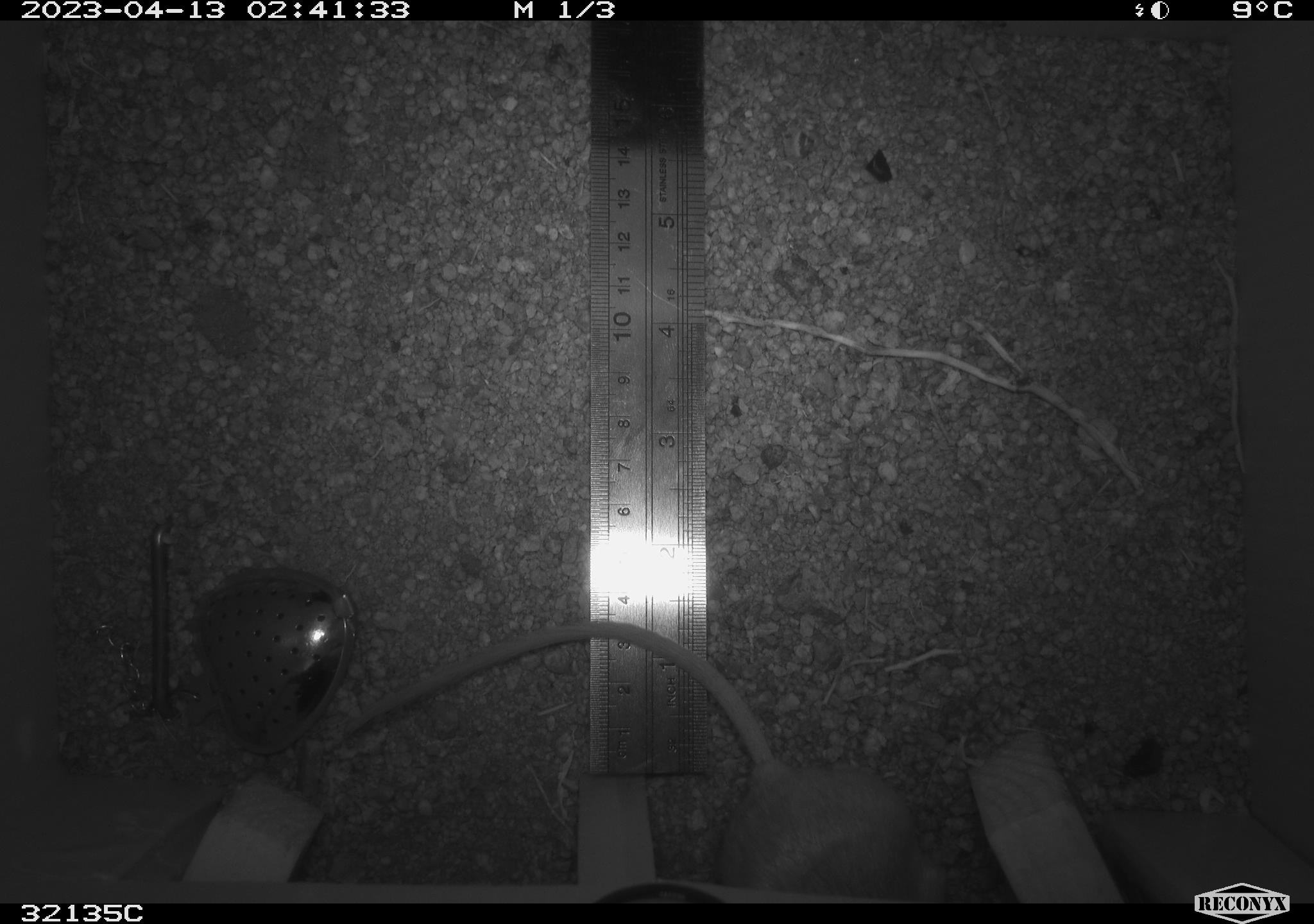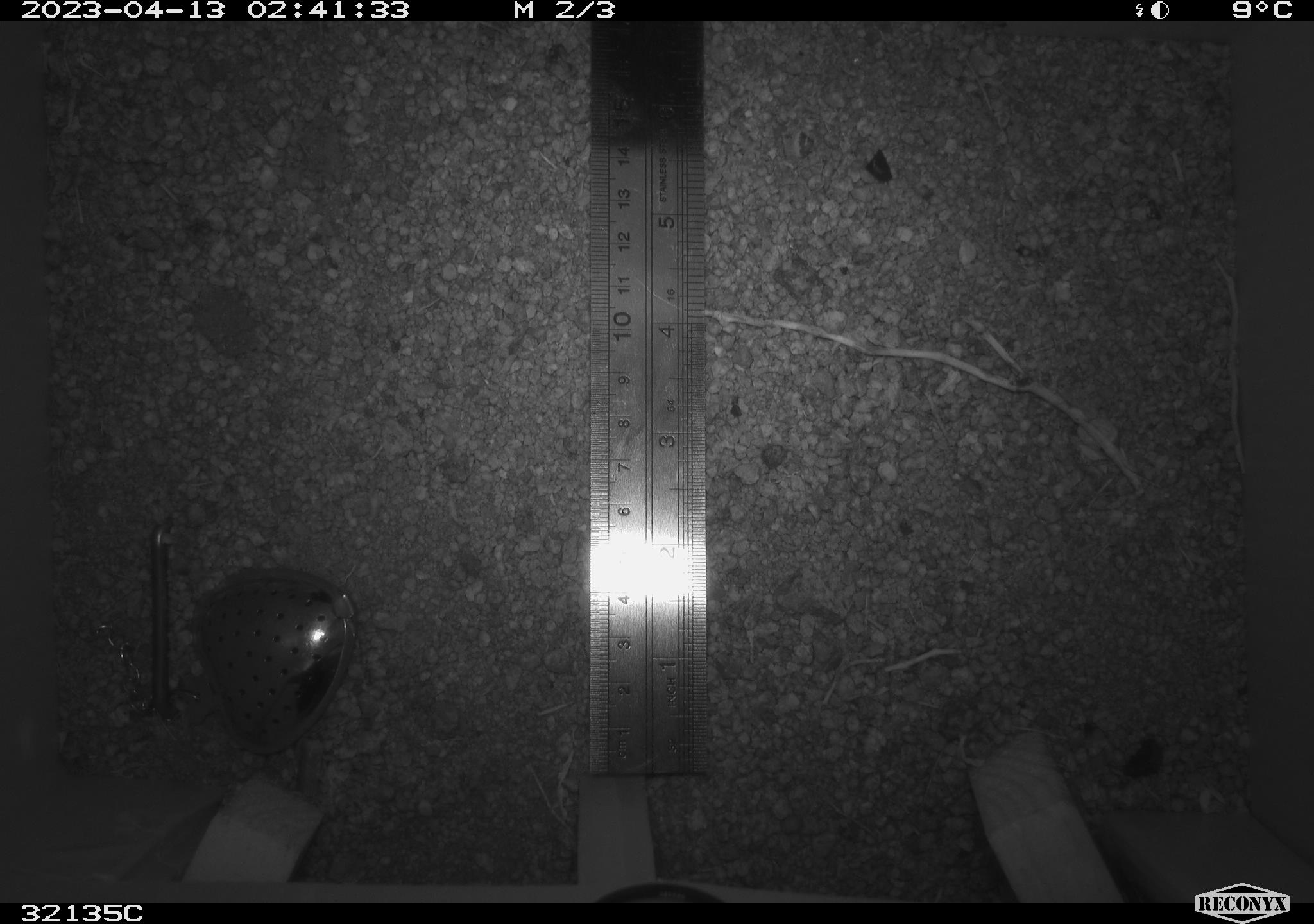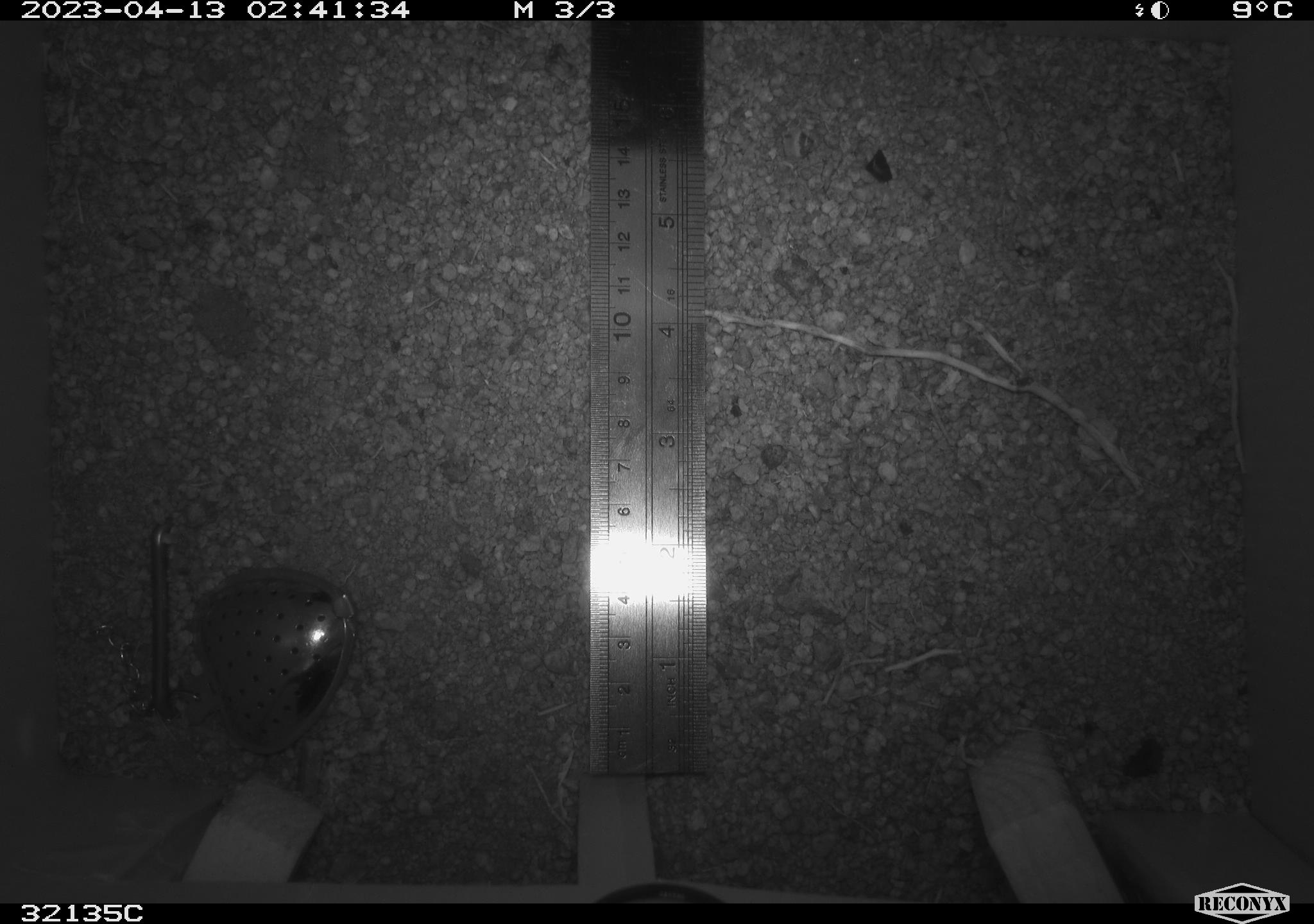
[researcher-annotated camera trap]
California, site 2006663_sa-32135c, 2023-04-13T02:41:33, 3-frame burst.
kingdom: Animalia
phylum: Chordata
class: Mammalia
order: Rodentia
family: Heteromyidae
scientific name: Heteromyidae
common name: kangaroo rats and pocket mice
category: heteromyidae family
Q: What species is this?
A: Heteromyidae family (kangaroo rats and pocket mice) (Heteromyidae).